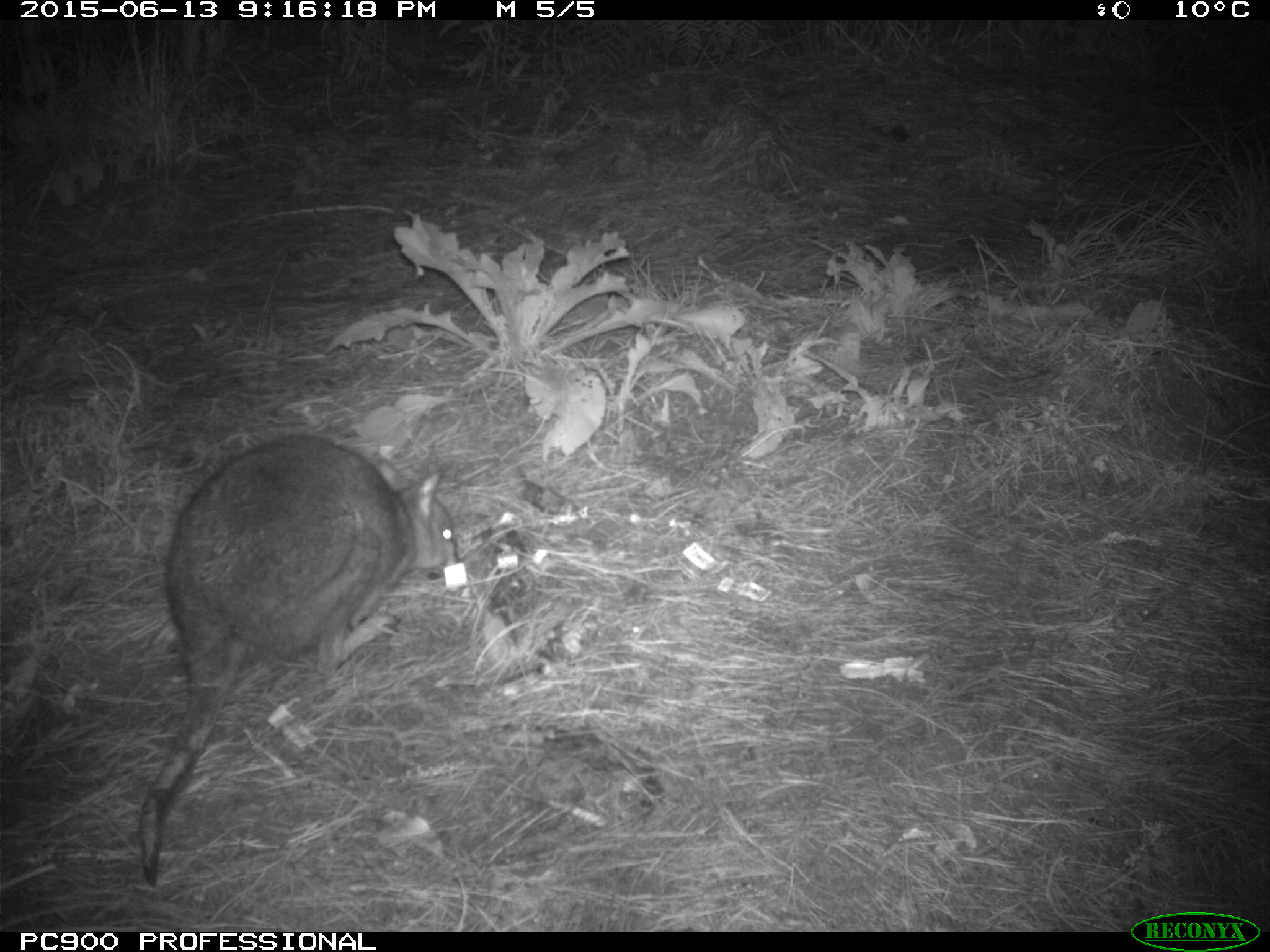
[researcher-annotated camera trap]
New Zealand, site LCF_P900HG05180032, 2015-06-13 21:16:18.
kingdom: Animalia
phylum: Chordata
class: Mammalia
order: Diprotodontia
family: Macropodidae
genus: Notamacropus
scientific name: Notamacropus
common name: wallaby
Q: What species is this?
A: Wallaby (Notamacropus).